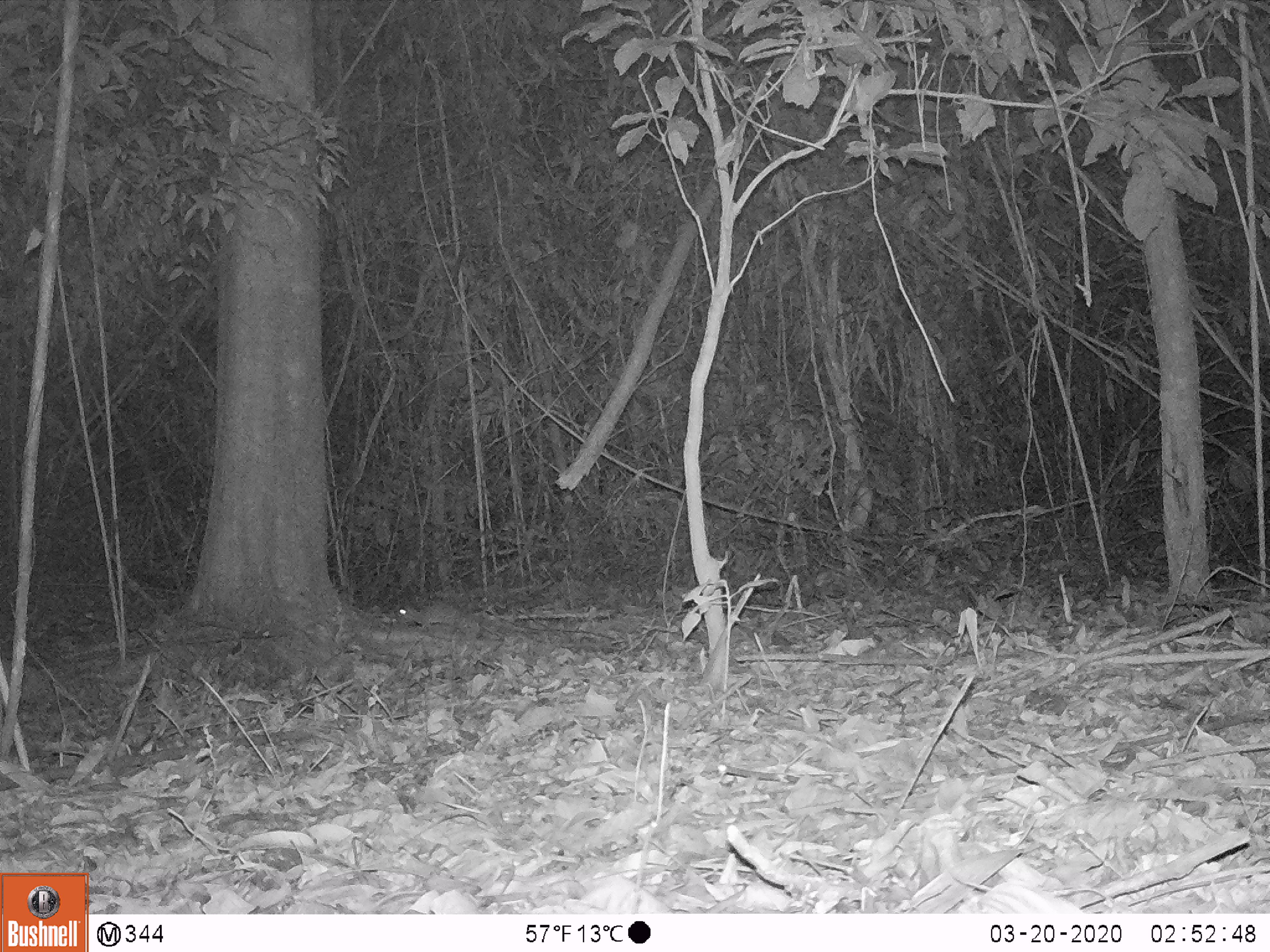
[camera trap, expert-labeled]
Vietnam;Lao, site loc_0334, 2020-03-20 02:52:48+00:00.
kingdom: Animalia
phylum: Chordata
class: Mammalia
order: Rodentia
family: Muridae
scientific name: Muridae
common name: old-world mice and rats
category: unidentified murid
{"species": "unidentified murid (old-world mice and rats) (Muridae)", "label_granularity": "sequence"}